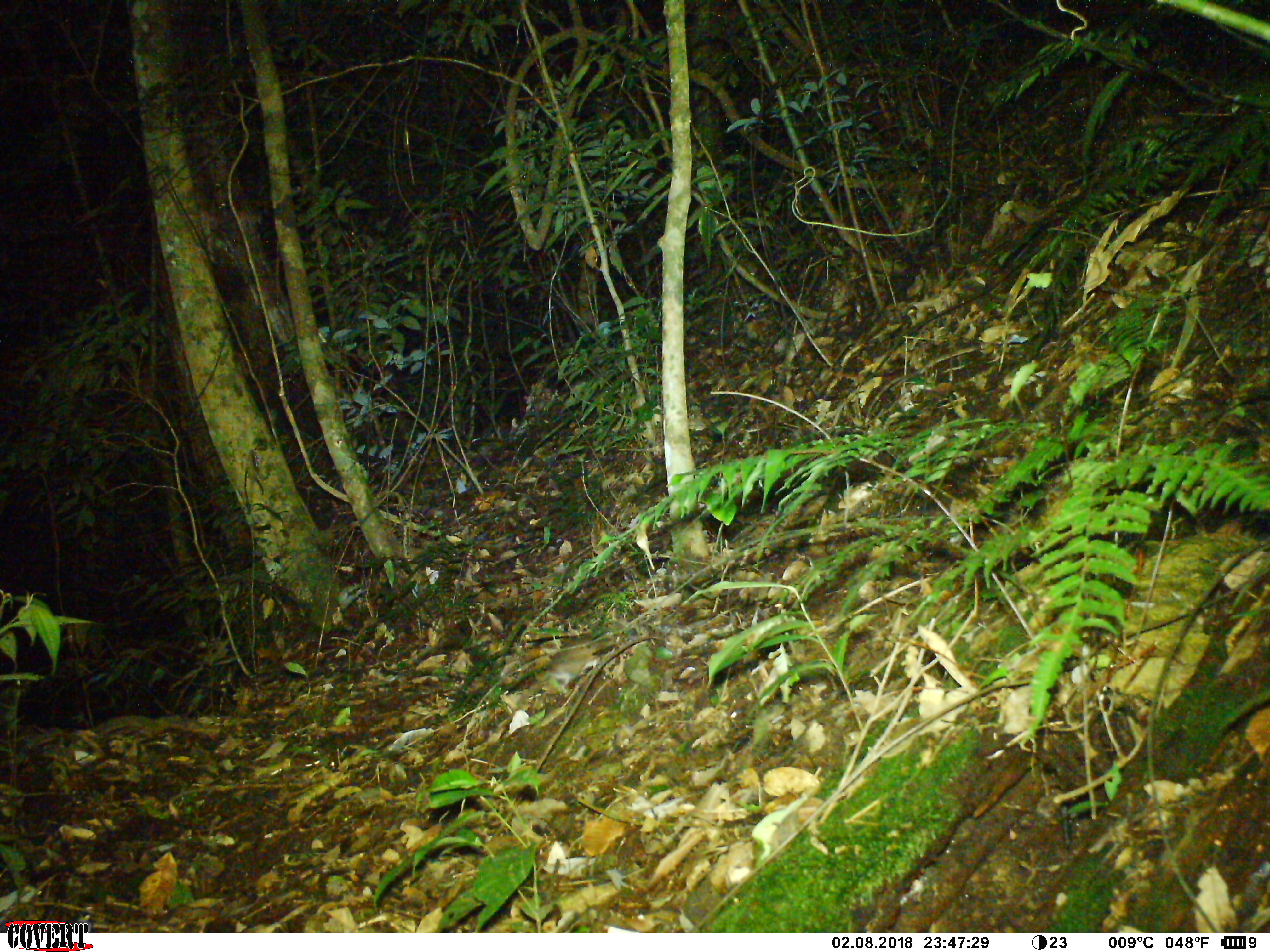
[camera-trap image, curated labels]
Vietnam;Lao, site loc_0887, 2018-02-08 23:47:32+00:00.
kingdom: Animalia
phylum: Chordata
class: Mammalia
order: Rodentia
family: Muridae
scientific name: Muridae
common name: old-world mice and rats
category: unidentified murid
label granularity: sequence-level